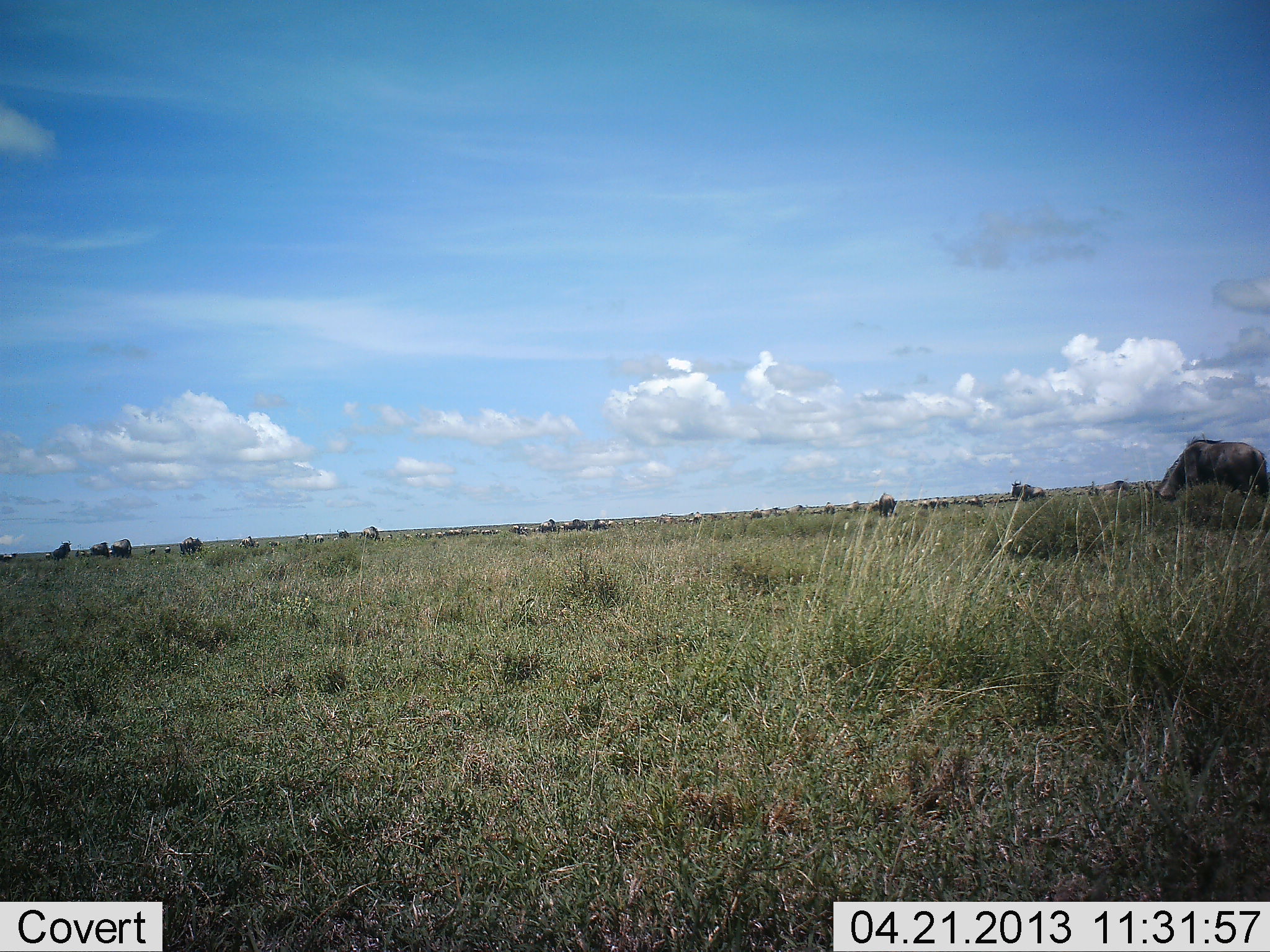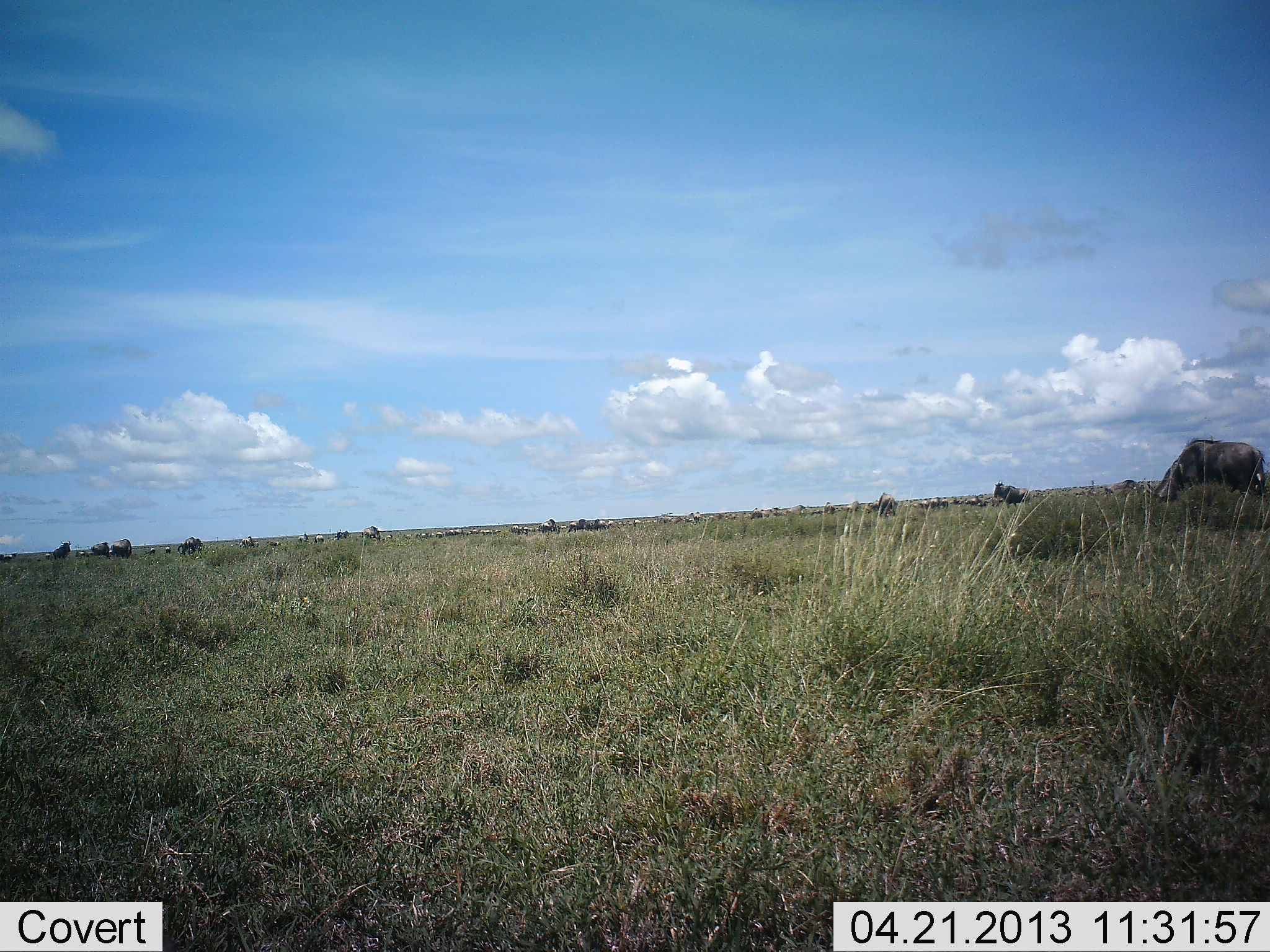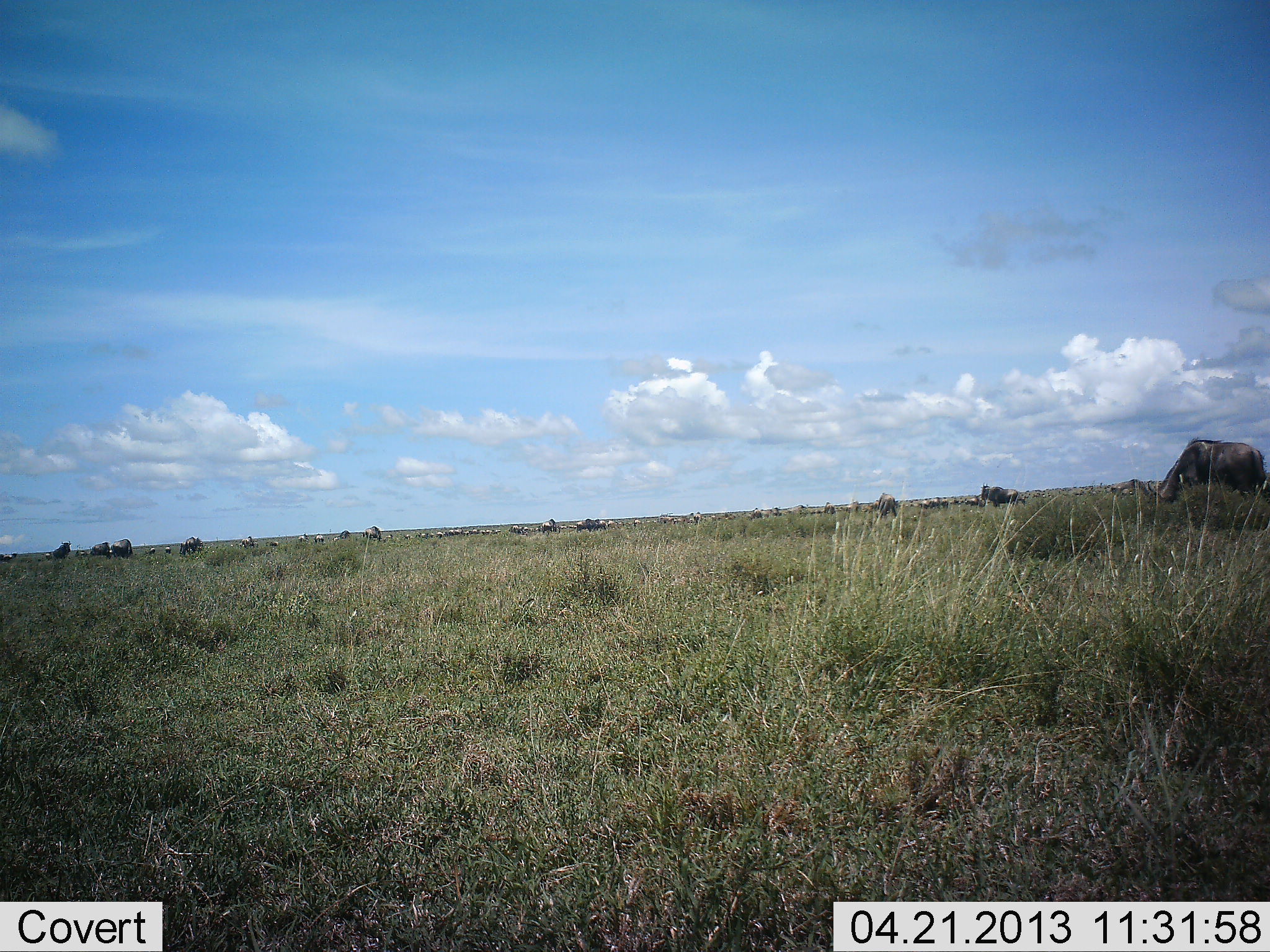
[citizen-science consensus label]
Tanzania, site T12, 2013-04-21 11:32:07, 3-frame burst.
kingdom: Animalia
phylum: Chordata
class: Mammalia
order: Artiodactyla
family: Bovidae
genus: Connochaetes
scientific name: Connochaetes taurinus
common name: blue wildebeest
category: wildebeest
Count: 11-50.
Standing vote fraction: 67%.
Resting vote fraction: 11%.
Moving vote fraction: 83%.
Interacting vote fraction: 0%.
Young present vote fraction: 0%.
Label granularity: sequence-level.